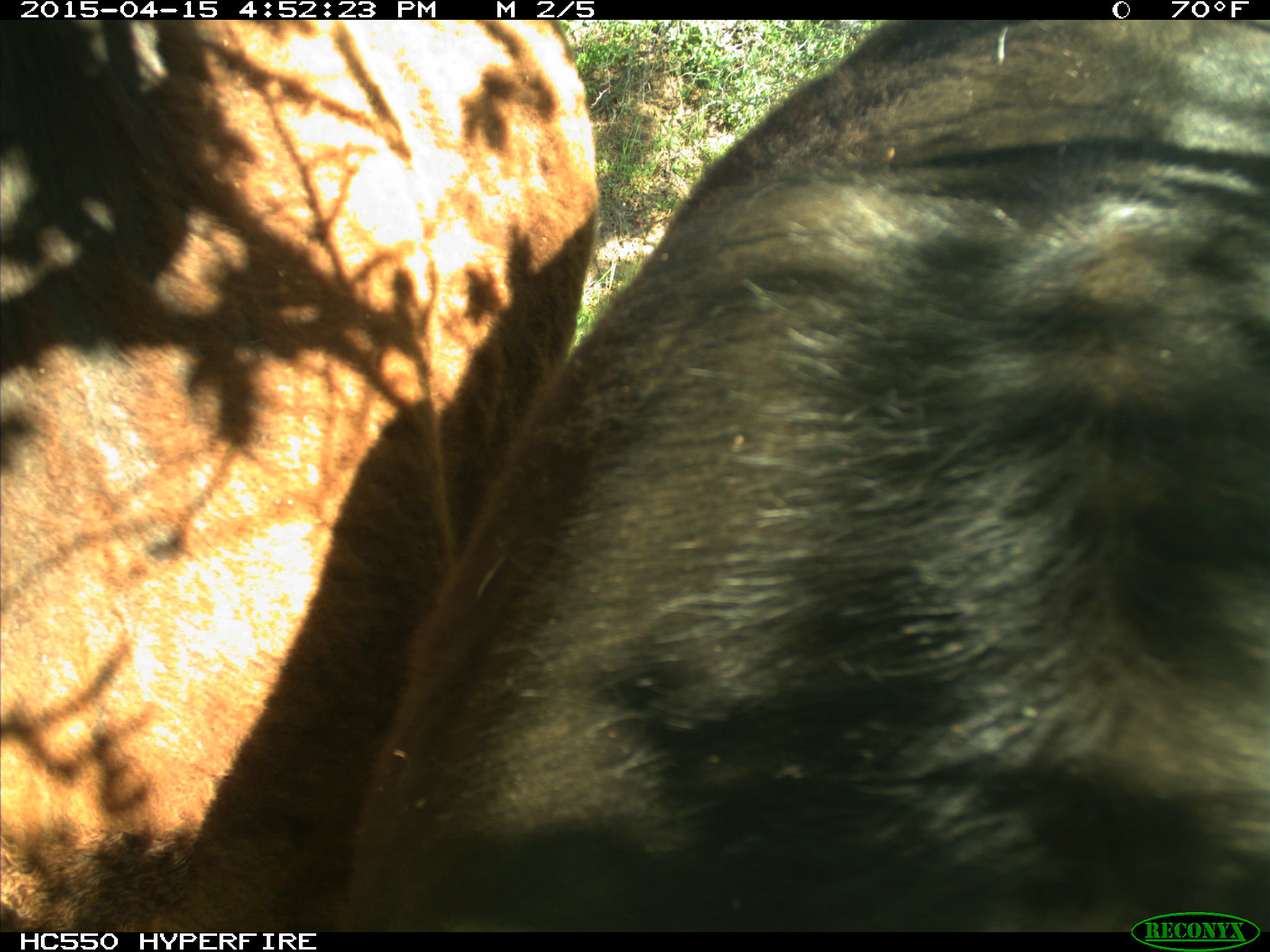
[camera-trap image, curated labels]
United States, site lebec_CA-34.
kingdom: Animalia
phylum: Chordata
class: Mammalia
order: Artiodactyla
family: Bovidae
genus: Bos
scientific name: Bos taurus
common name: domestic cow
Bos taurus (domestic cow).